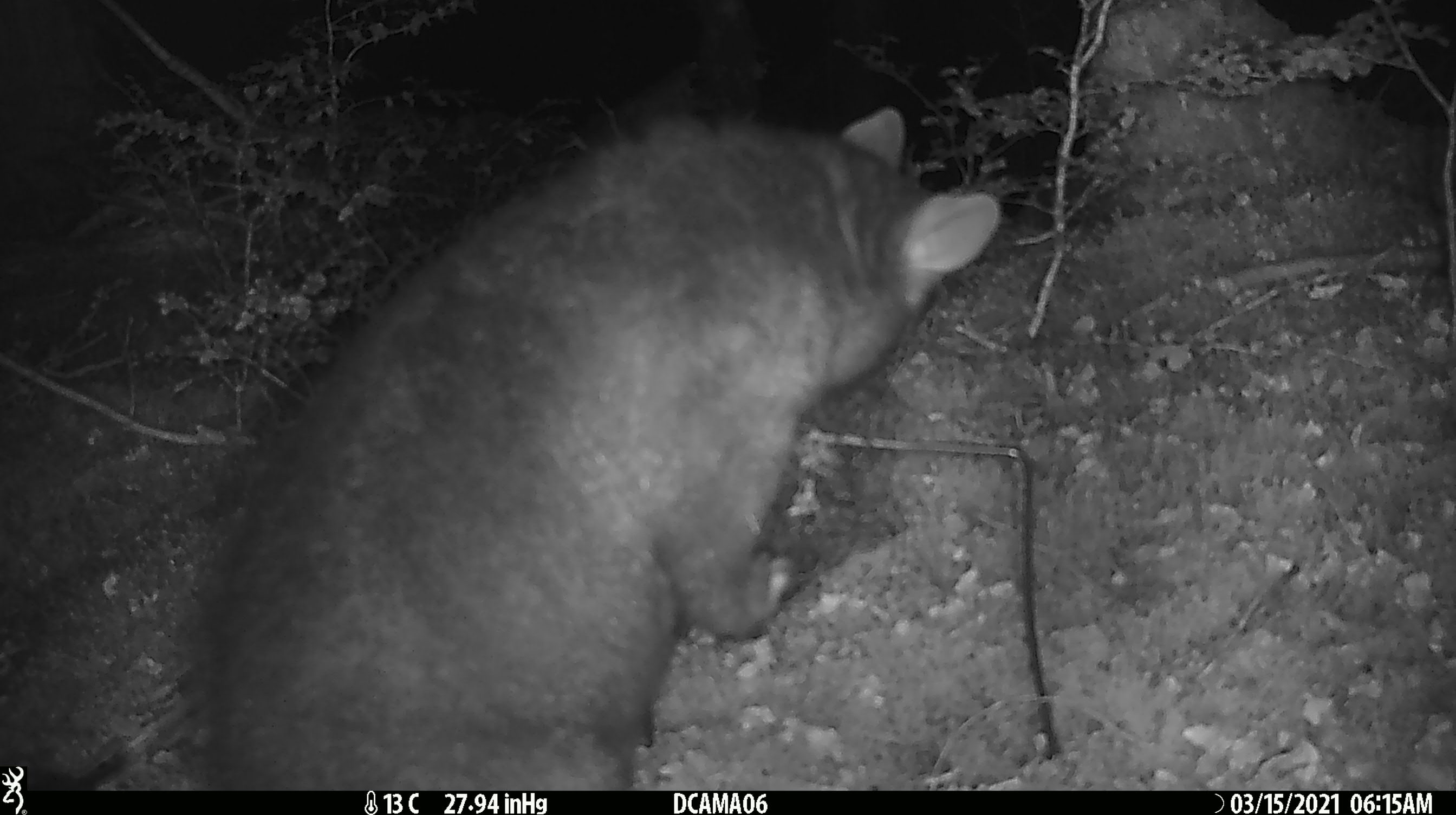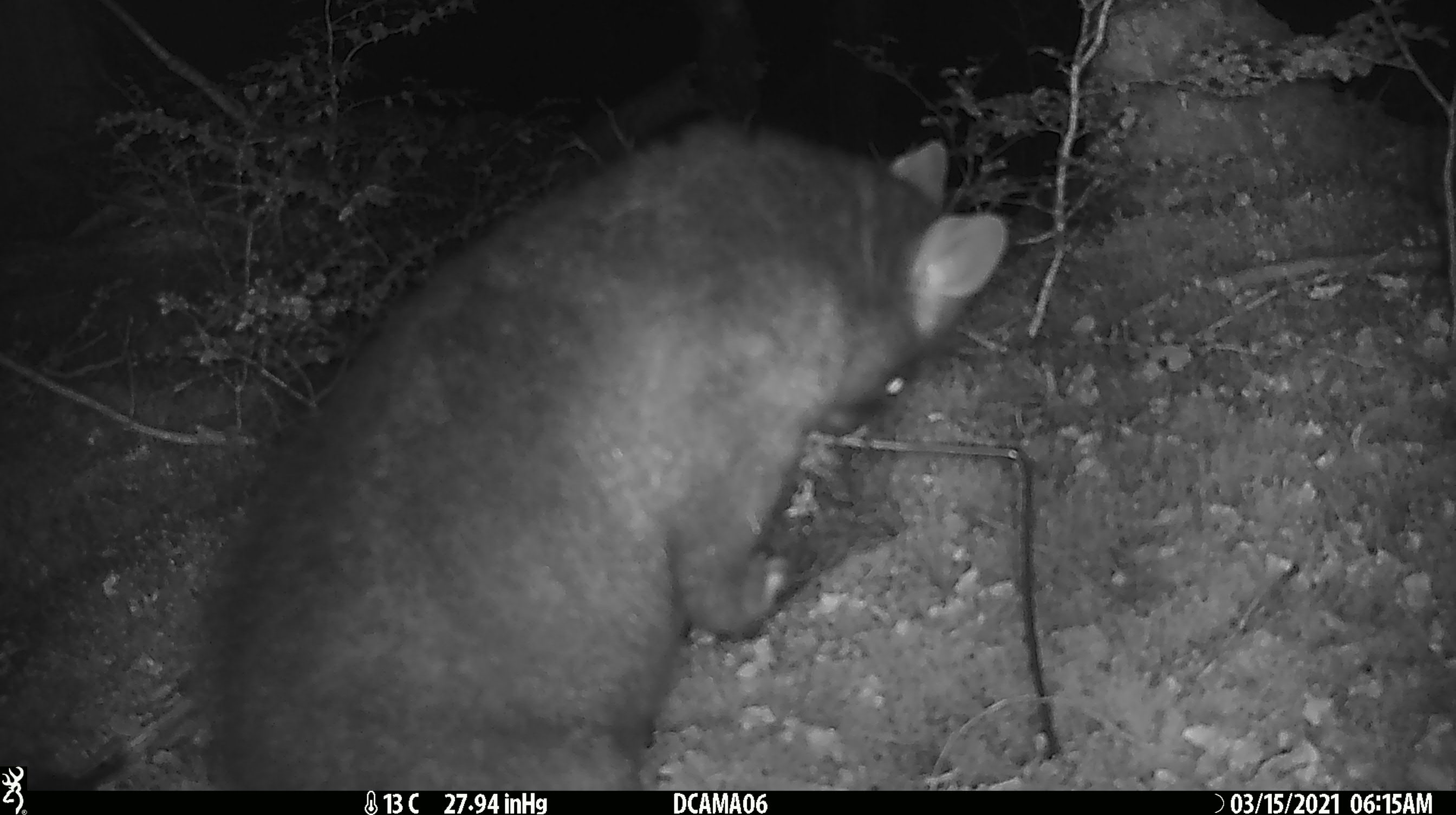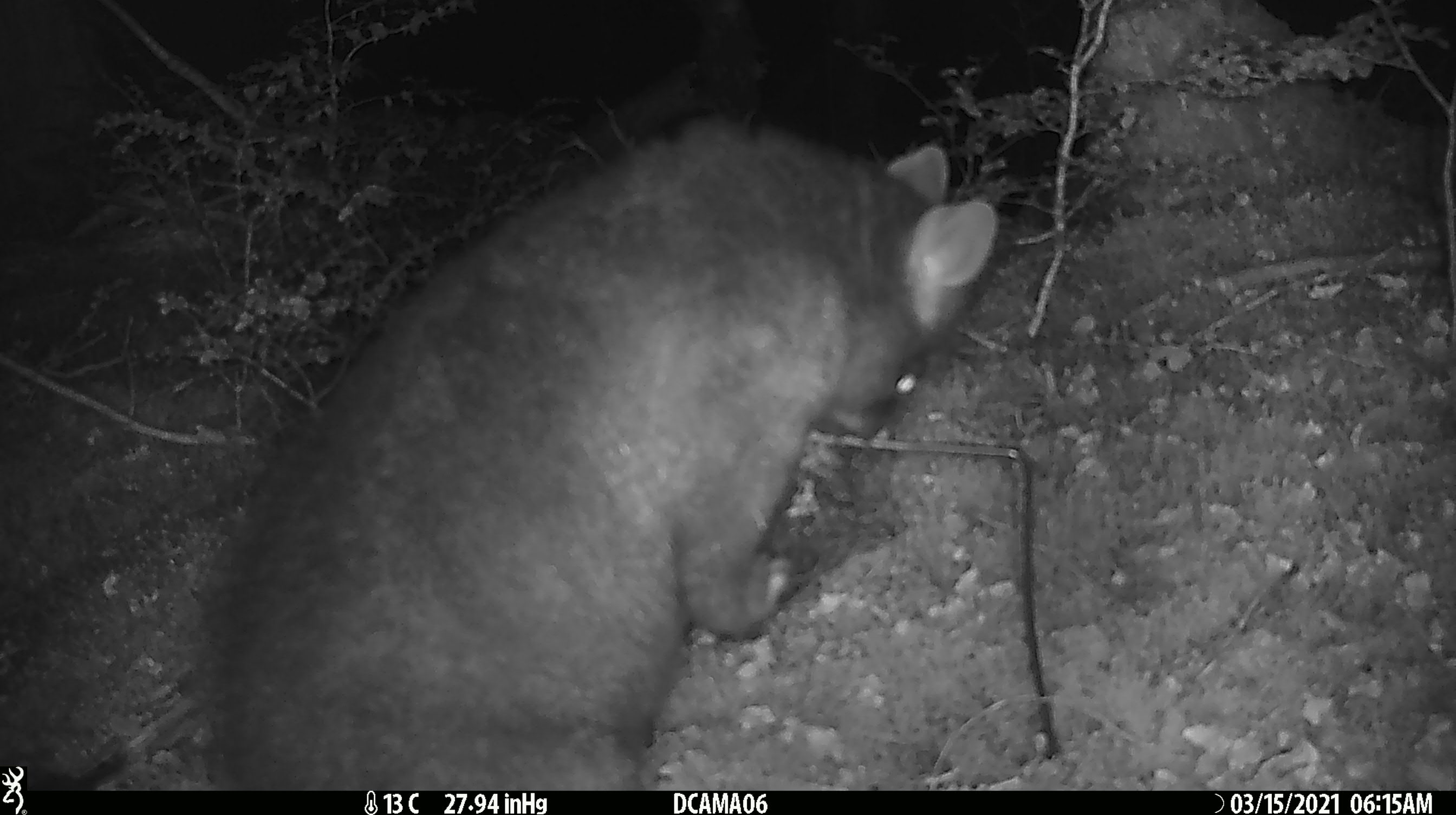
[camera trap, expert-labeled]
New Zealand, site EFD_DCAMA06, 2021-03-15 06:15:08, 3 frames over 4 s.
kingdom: Animalia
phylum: Chordata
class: Mammalia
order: Diprotodontia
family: Phalangeridae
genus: Trichosurus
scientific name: Trichosurus vulpecula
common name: common brushtail possum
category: possum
Possum (common brushtail possum) (Trichosurus vulpecula).